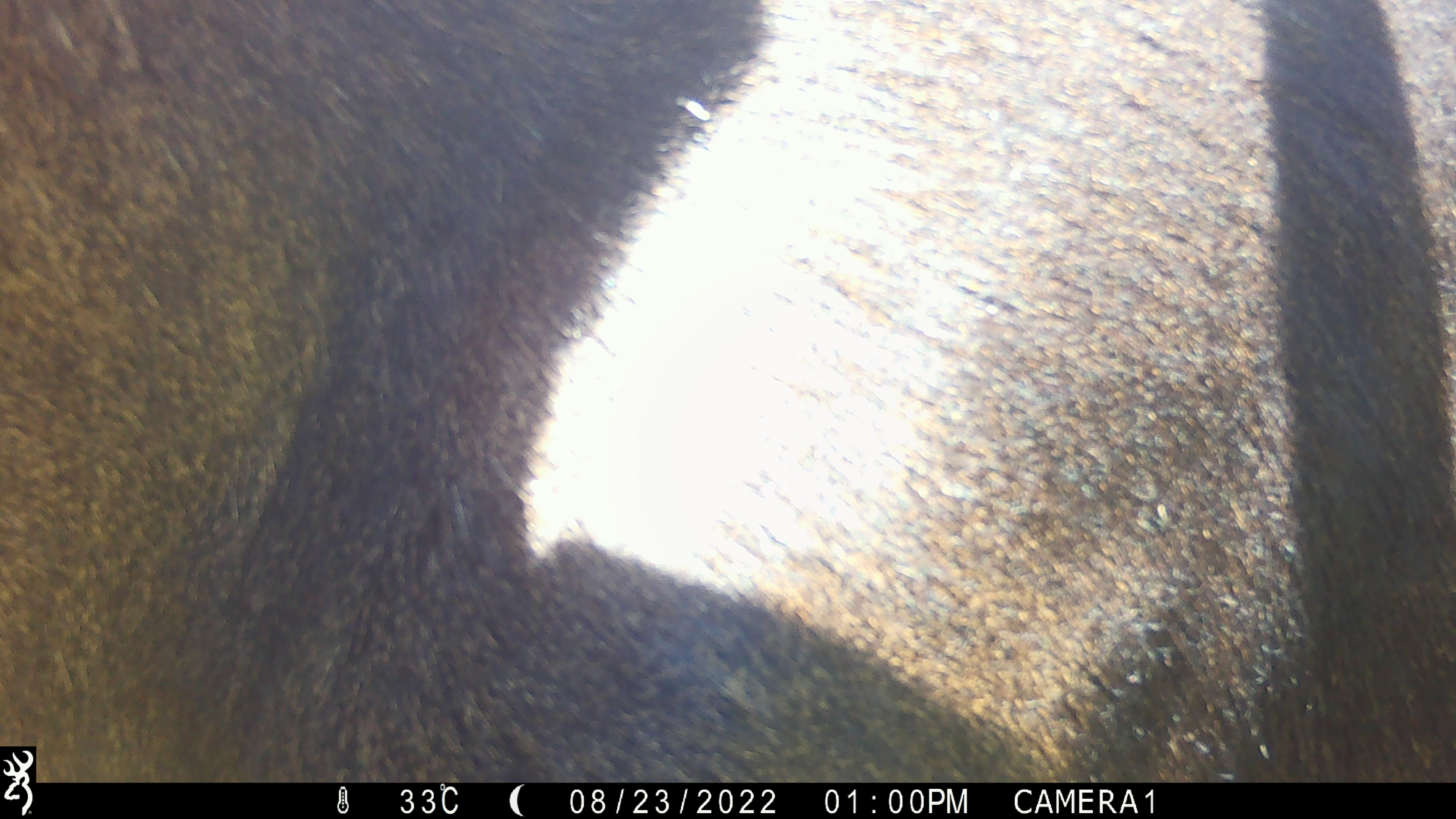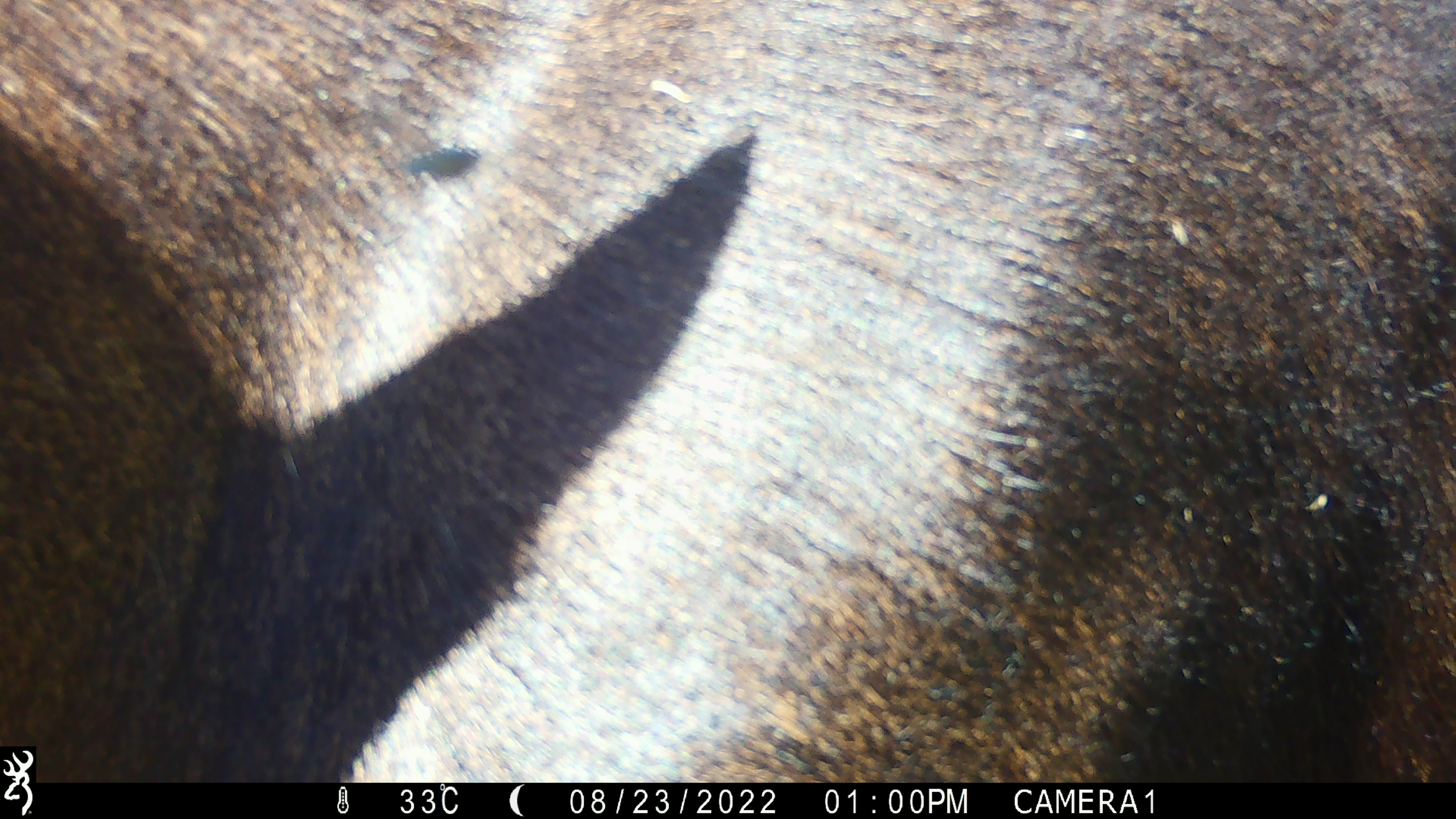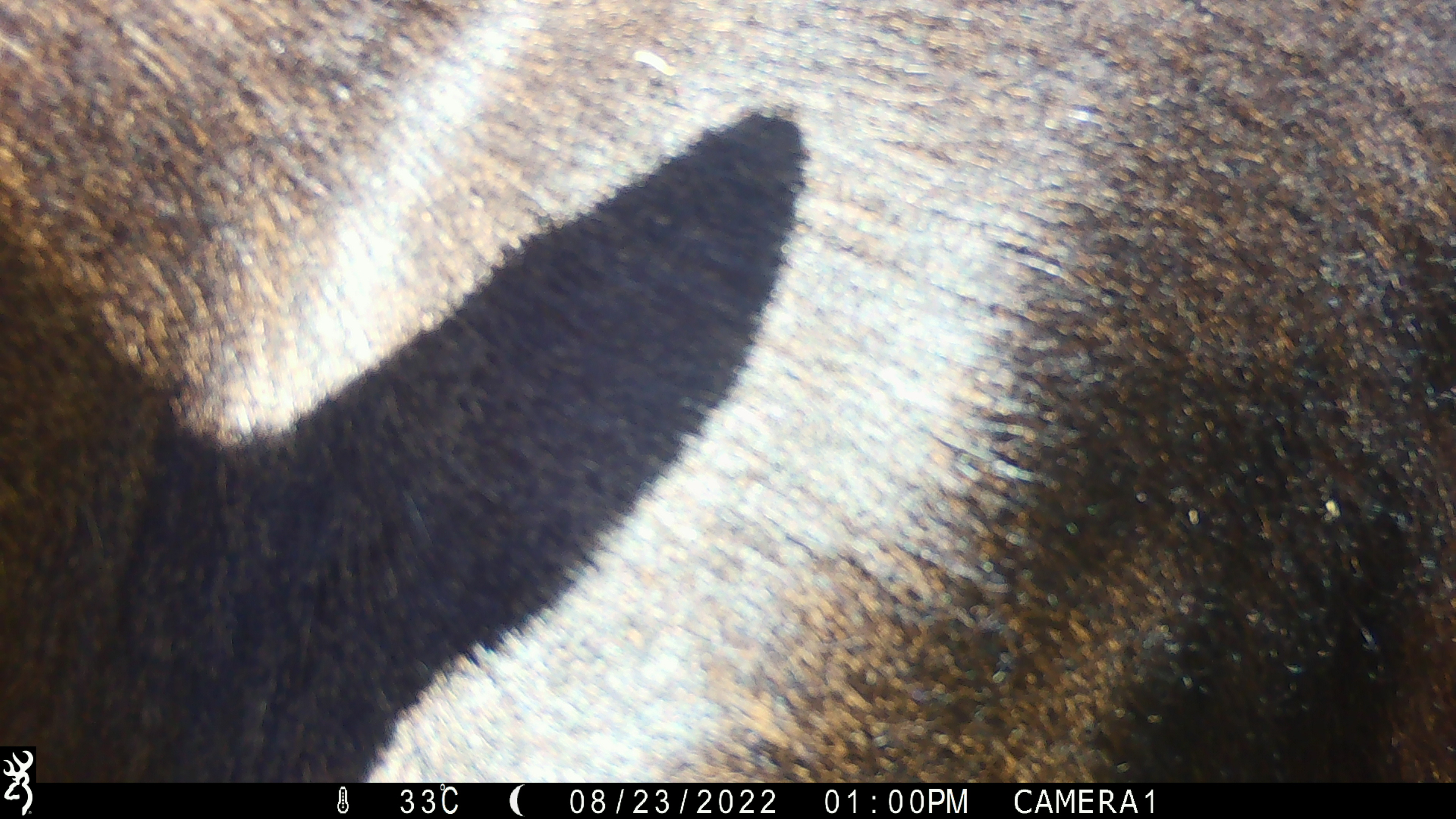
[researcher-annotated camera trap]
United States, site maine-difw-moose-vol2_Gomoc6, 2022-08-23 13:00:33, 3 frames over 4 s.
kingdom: Animalia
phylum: Chordata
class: Mammalia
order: Artiodactyla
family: Cervidae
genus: Alces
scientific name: Alces alces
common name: moose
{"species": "moose (Alces alces)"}